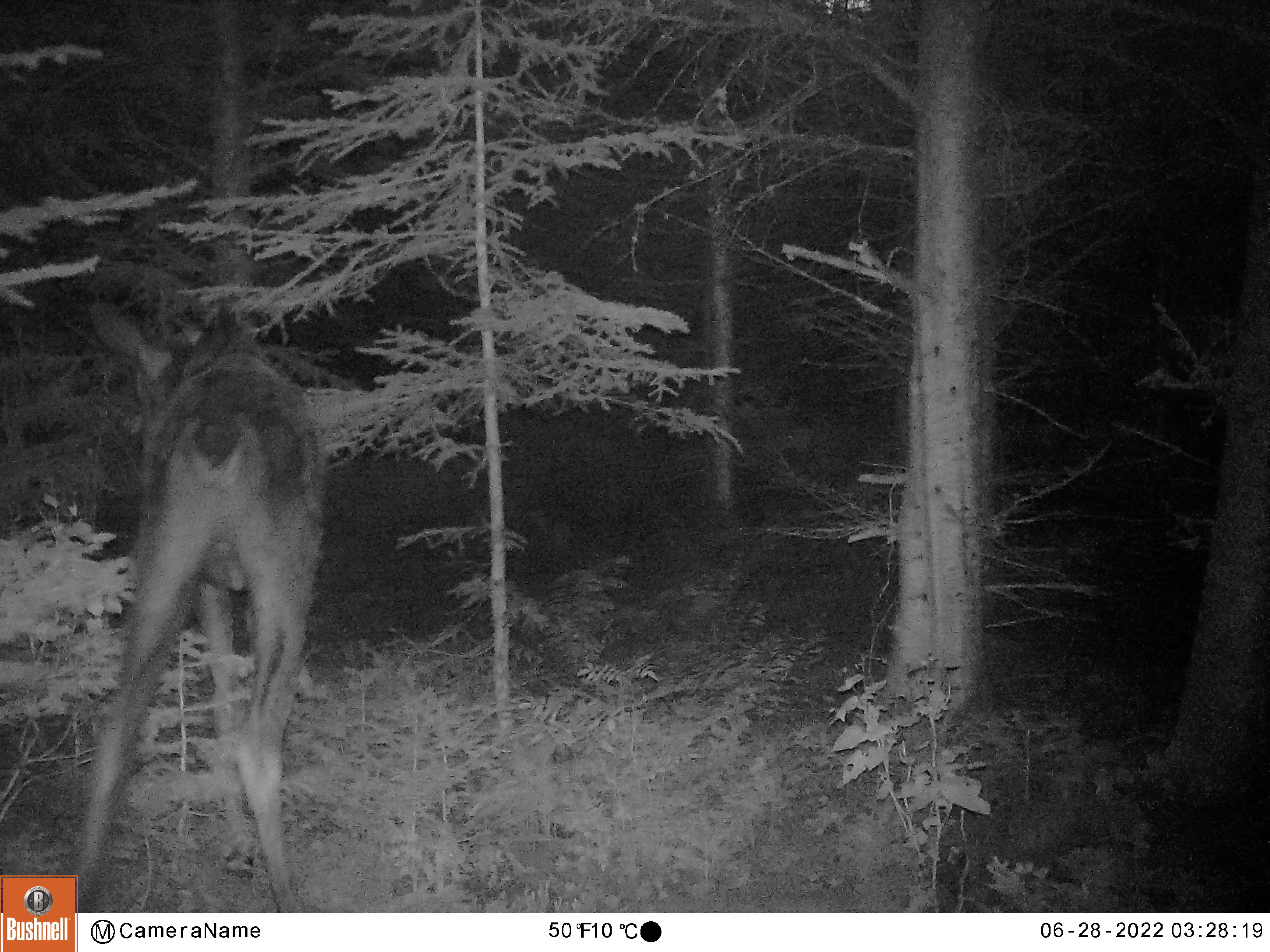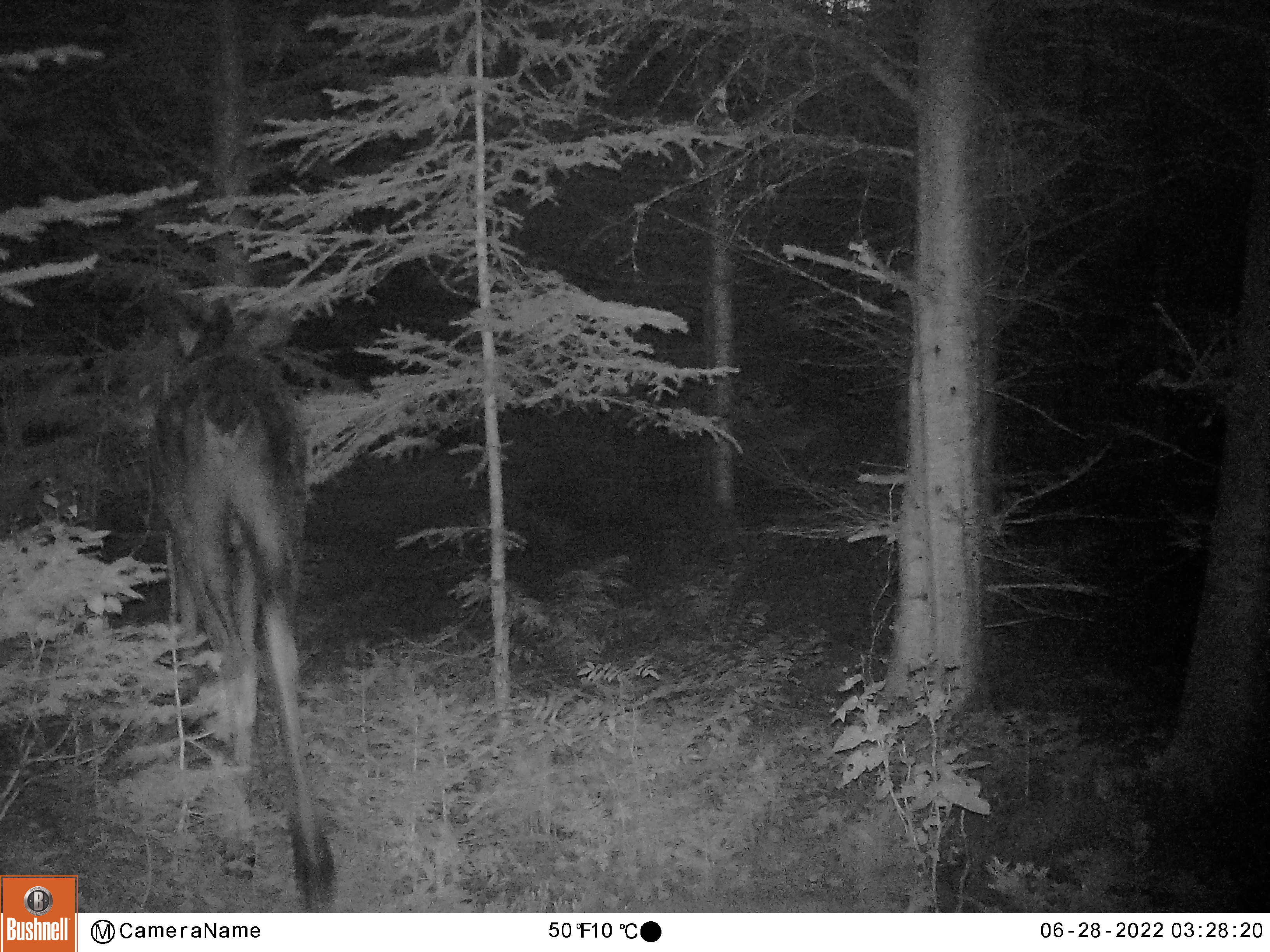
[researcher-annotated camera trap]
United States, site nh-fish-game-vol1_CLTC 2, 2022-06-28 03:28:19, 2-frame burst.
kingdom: Animalia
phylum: Chordata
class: Mammalia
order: Artiodactyla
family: Cervidae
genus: Alces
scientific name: Alces alces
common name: moose